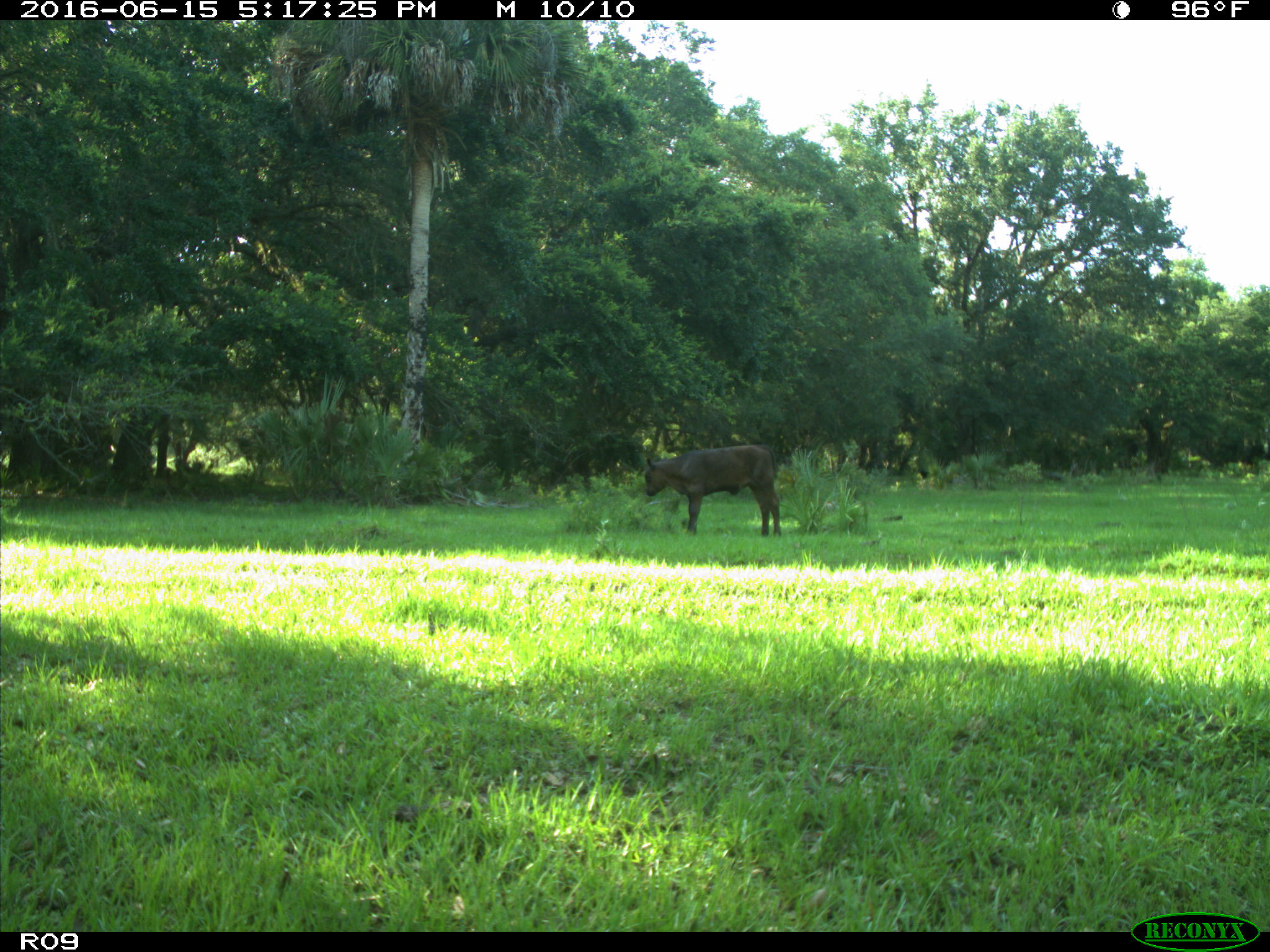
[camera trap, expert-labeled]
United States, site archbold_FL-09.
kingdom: Animalia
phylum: Chordata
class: Mammalia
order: Artiodactyla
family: Bovidae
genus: Bos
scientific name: Bos taurus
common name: domestic cow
Bos taurus (domestic cow).